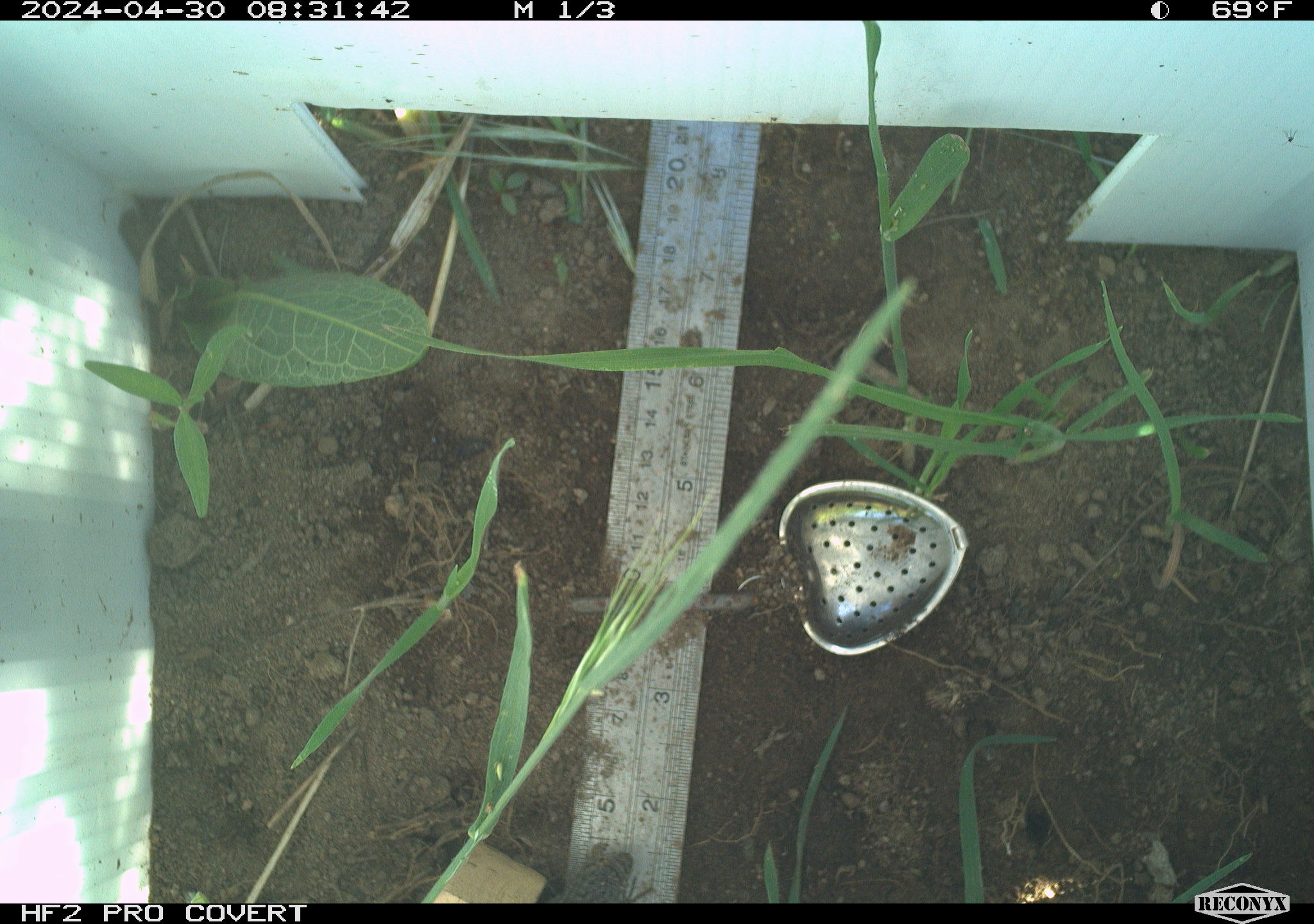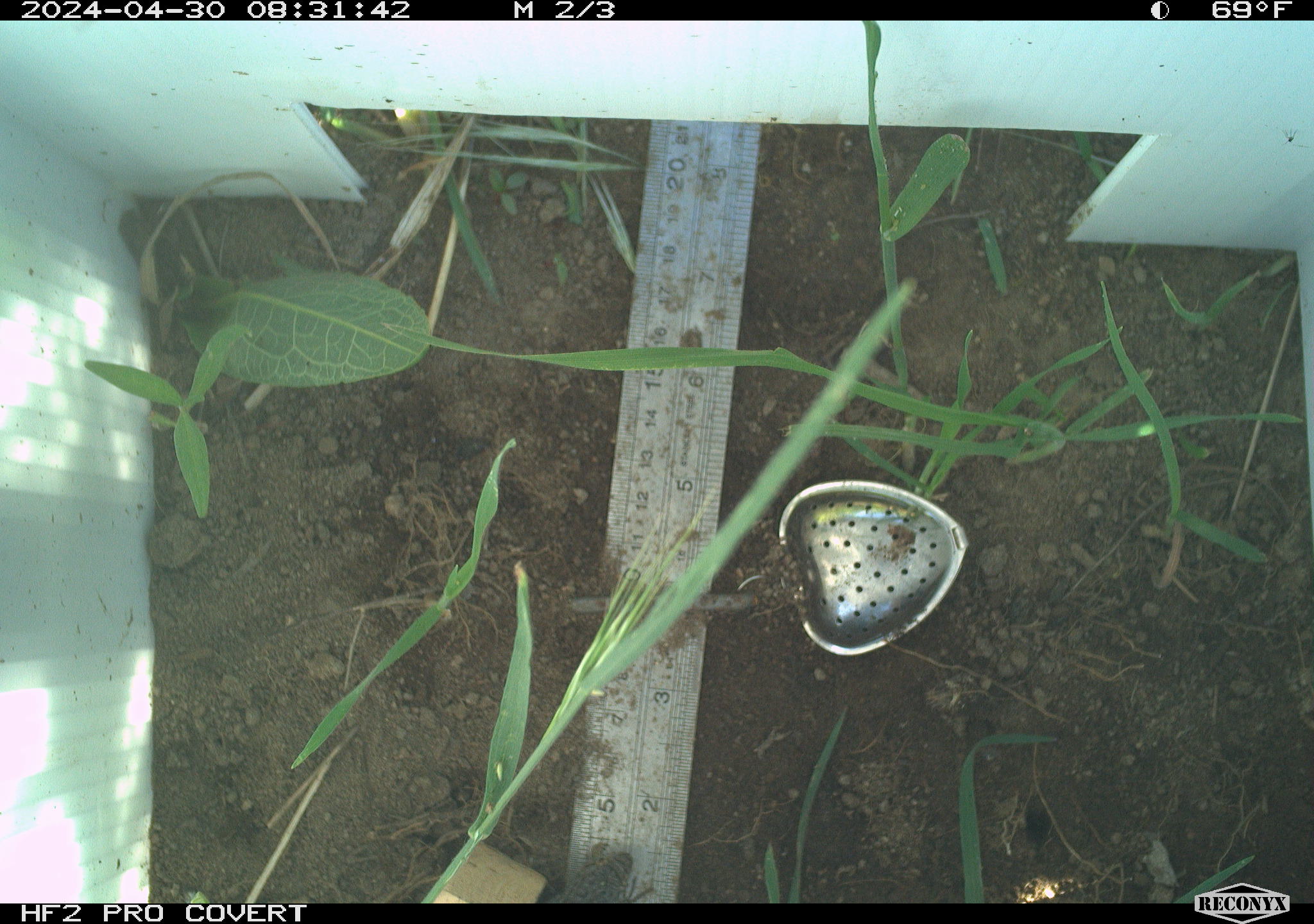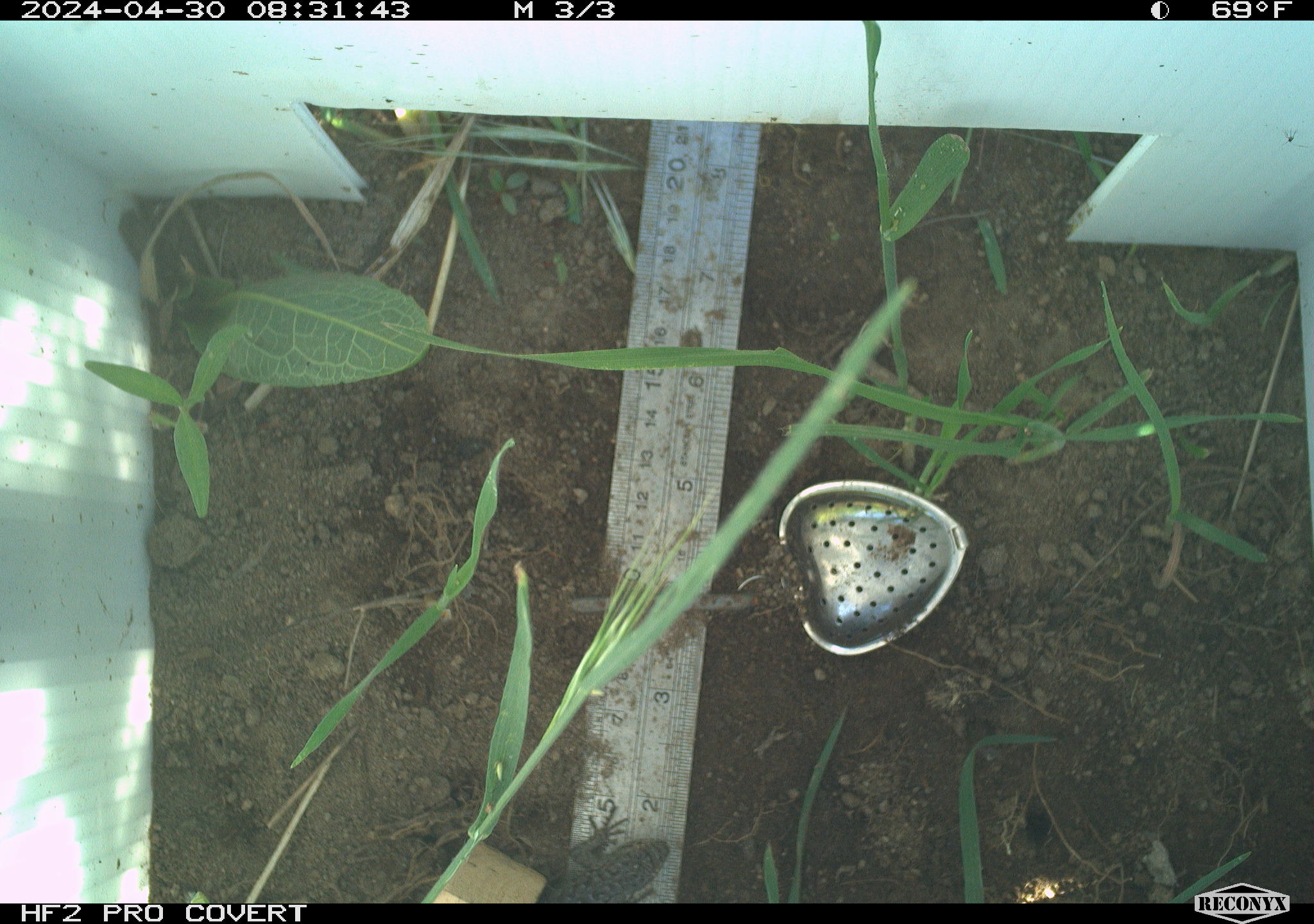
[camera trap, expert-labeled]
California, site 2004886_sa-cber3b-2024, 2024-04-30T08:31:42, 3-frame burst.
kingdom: Animalia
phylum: Chordata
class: Reptilia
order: Squamata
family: Phrynosomatidae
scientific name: Phrynosomatidae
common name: phrynosomatid lizards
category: phrynosomatidae family